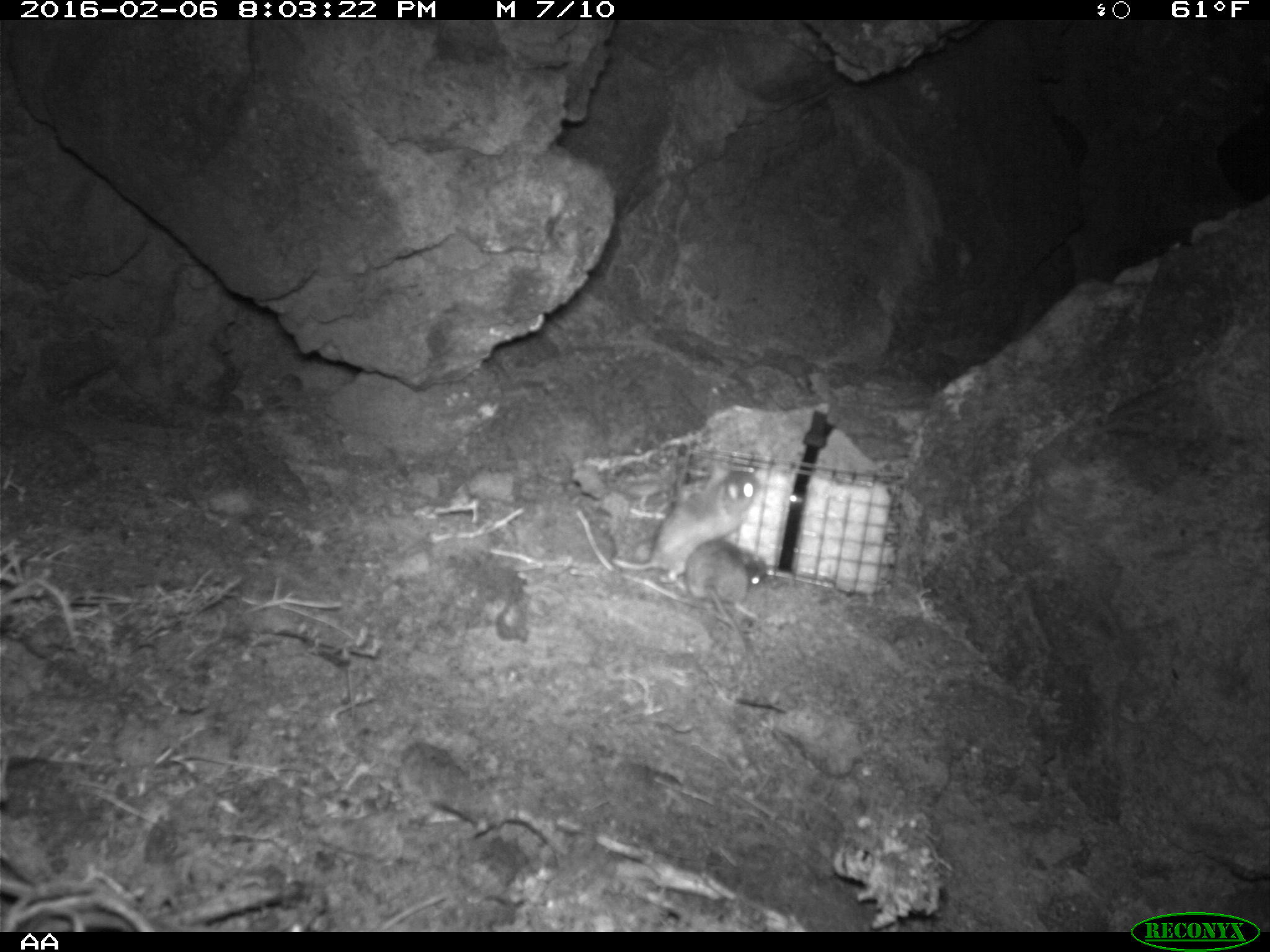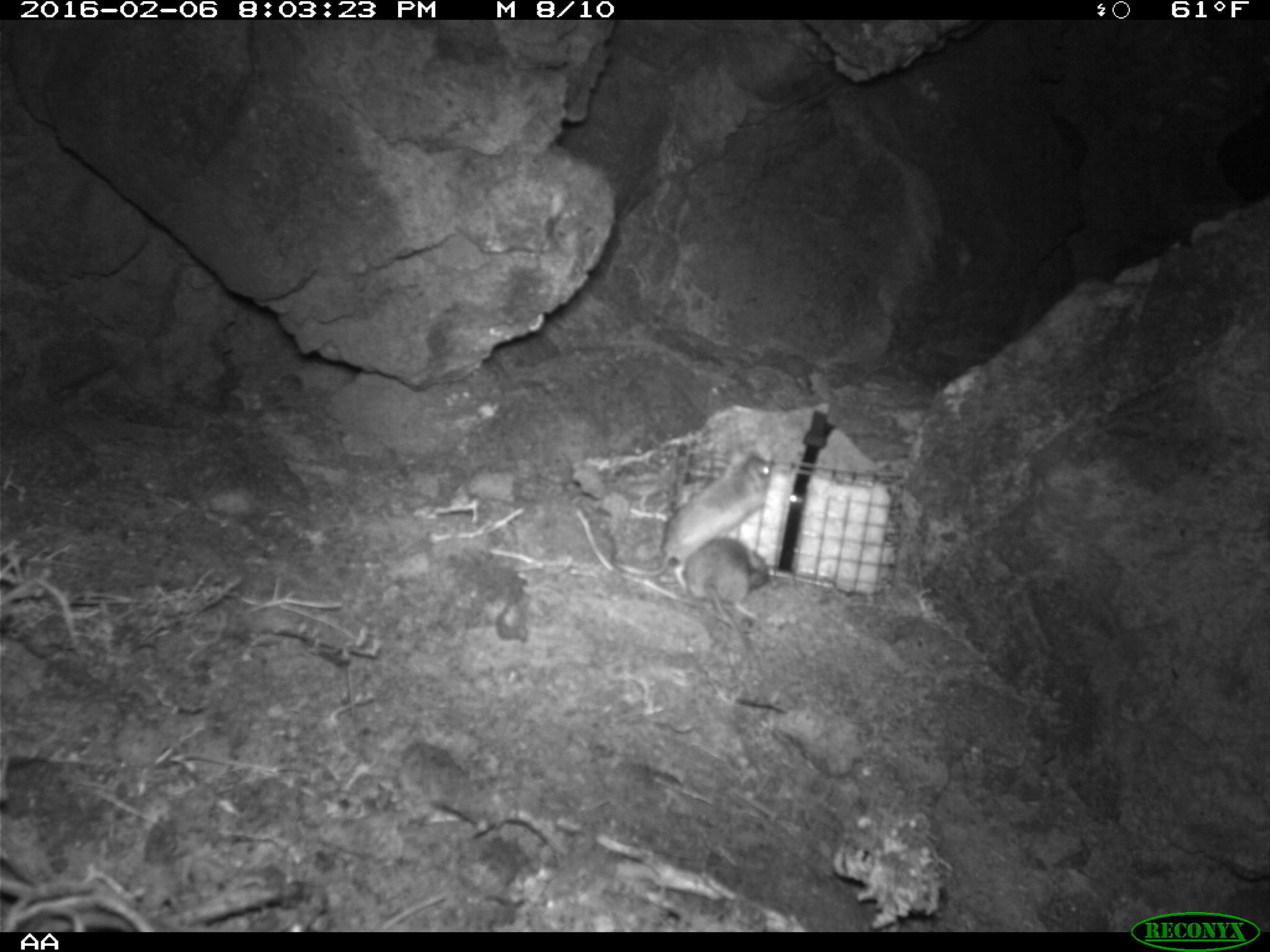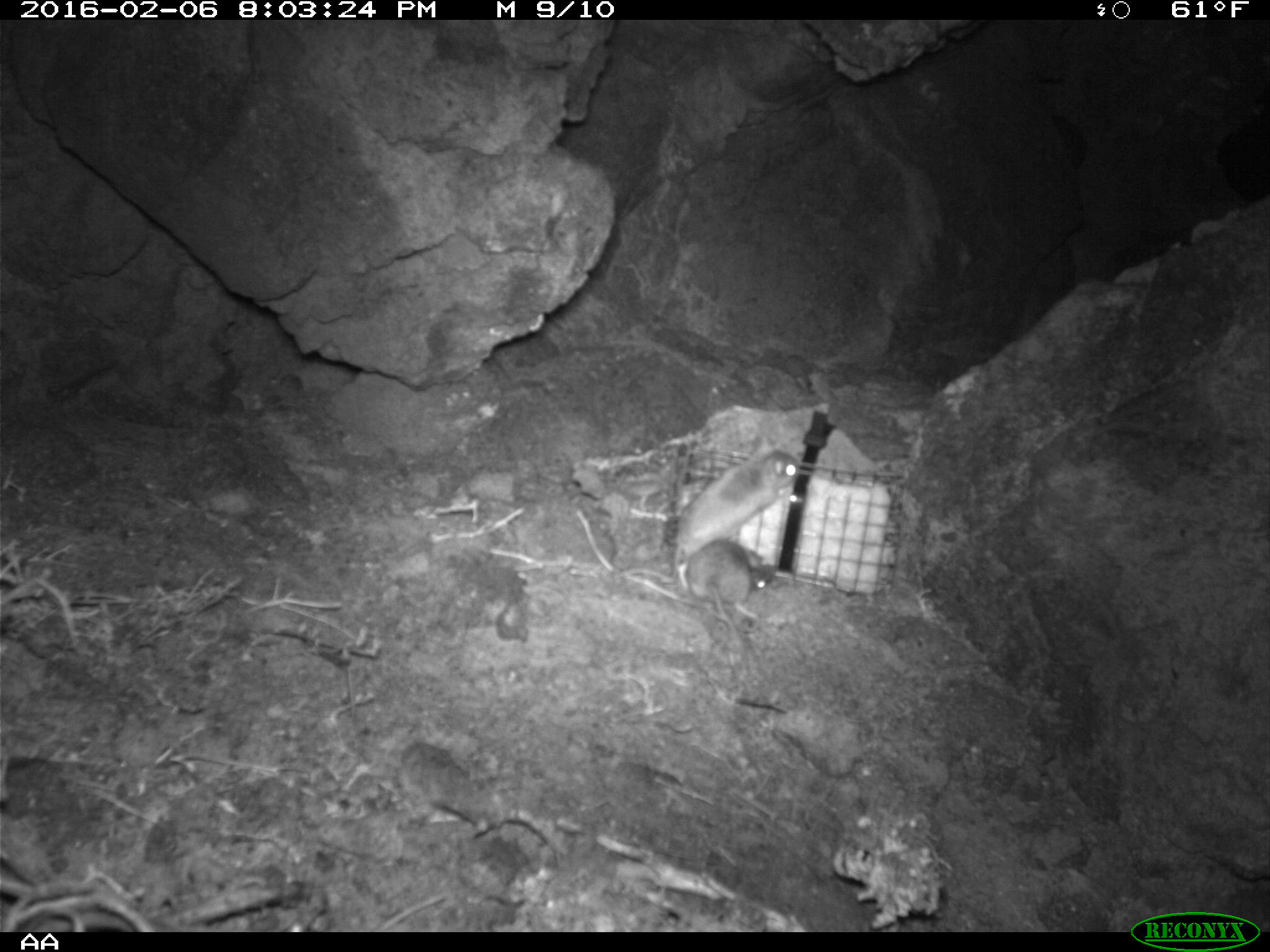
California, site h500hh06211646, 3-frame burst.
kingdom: Animalia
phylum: Chordata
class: Mammalia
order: Rodentia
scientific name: Rodentia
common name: rodent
Rodent (Rodentia).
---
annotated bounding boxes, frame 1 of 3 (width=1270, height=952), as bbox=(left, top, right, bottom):
rodent: bbox=(612, 463, 759, 583); bbox=(684, 537, 767, 676)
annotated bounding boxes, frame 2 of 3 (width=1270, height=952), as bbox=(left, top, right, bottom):
rodent: bbox=(610, 450, 770, 576); bbox=(682, 536, 769, 671)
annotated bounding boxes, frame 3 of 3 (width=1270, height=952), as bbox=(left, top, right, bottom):
rodent: bbox=(605, 435, 801, 580); bbox=(685, 538, 775, 676)